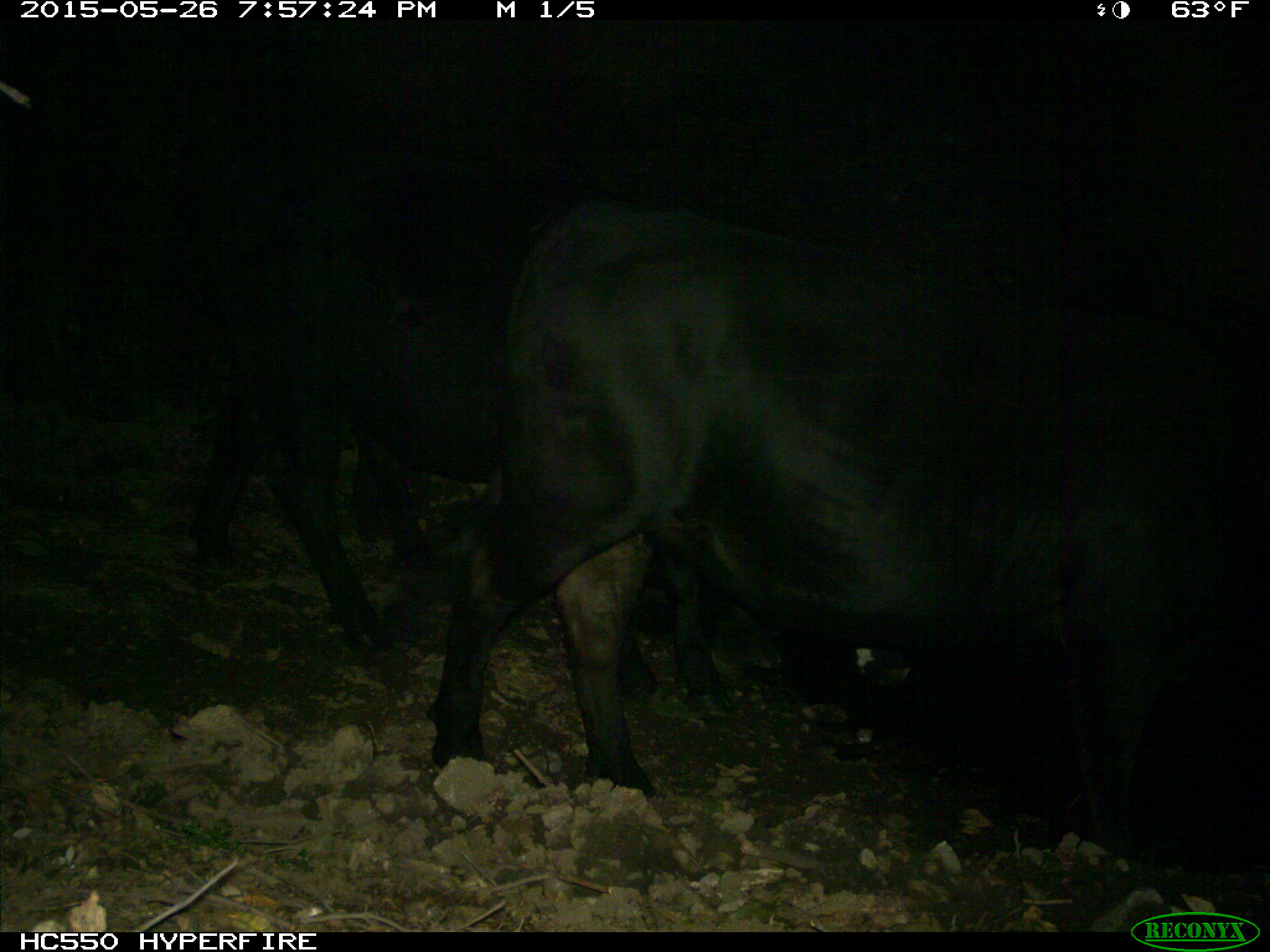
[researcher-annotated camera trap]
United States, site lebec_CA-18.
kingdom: Animalia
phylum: Chordata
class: Mammalia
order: Artiodactyla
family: Bovidae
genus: Bos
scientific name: Bos taurus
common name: domestic cow